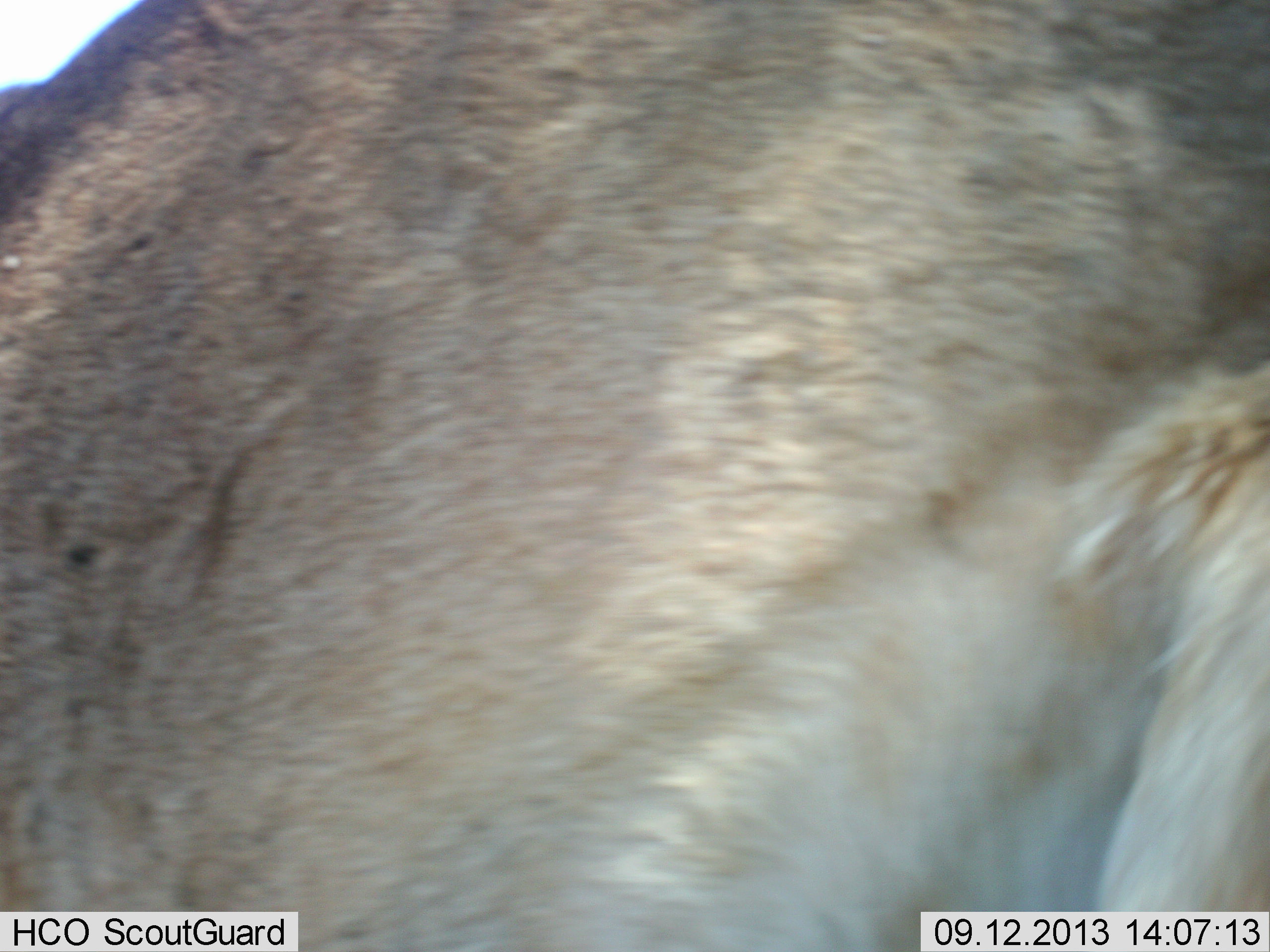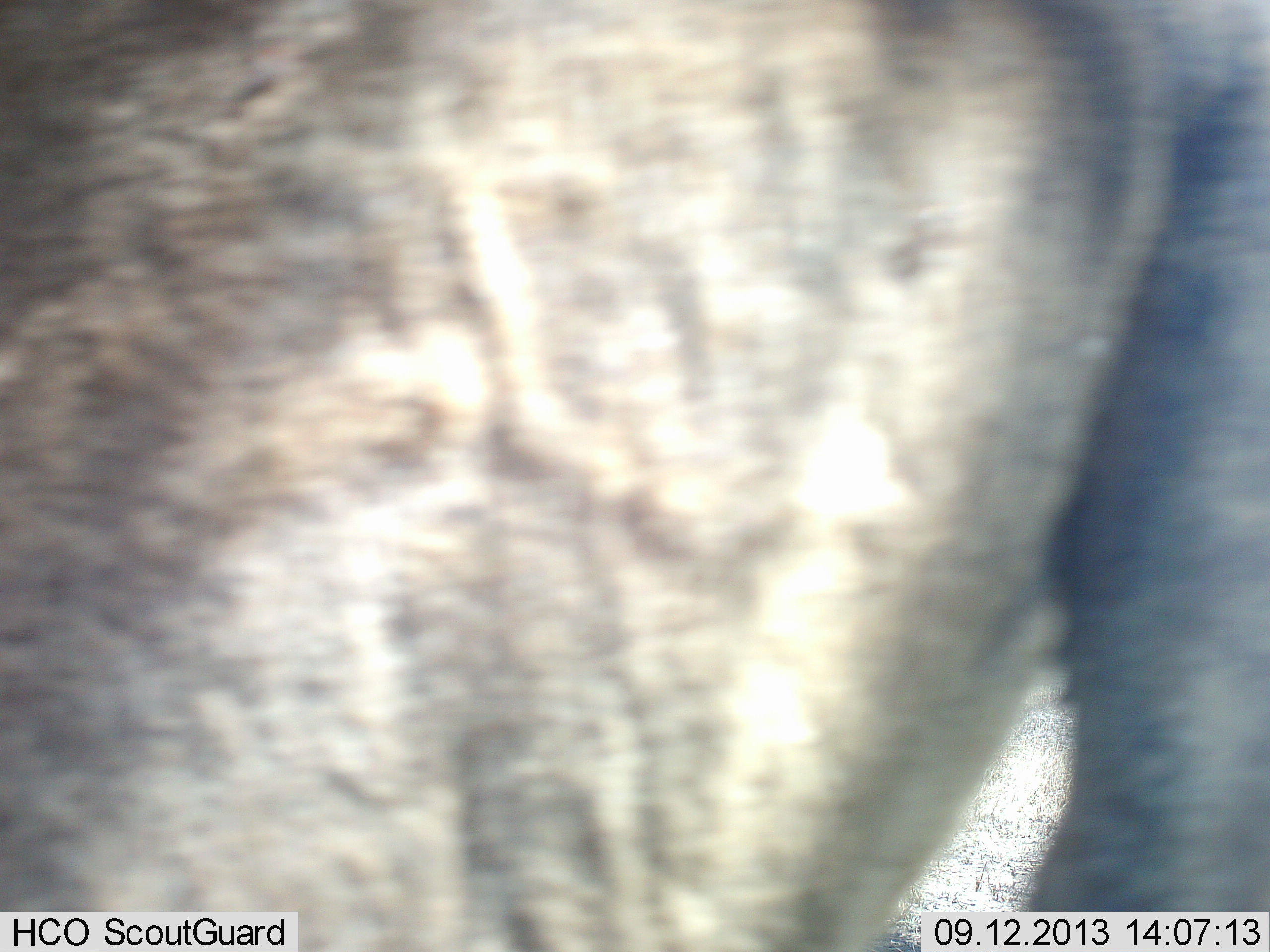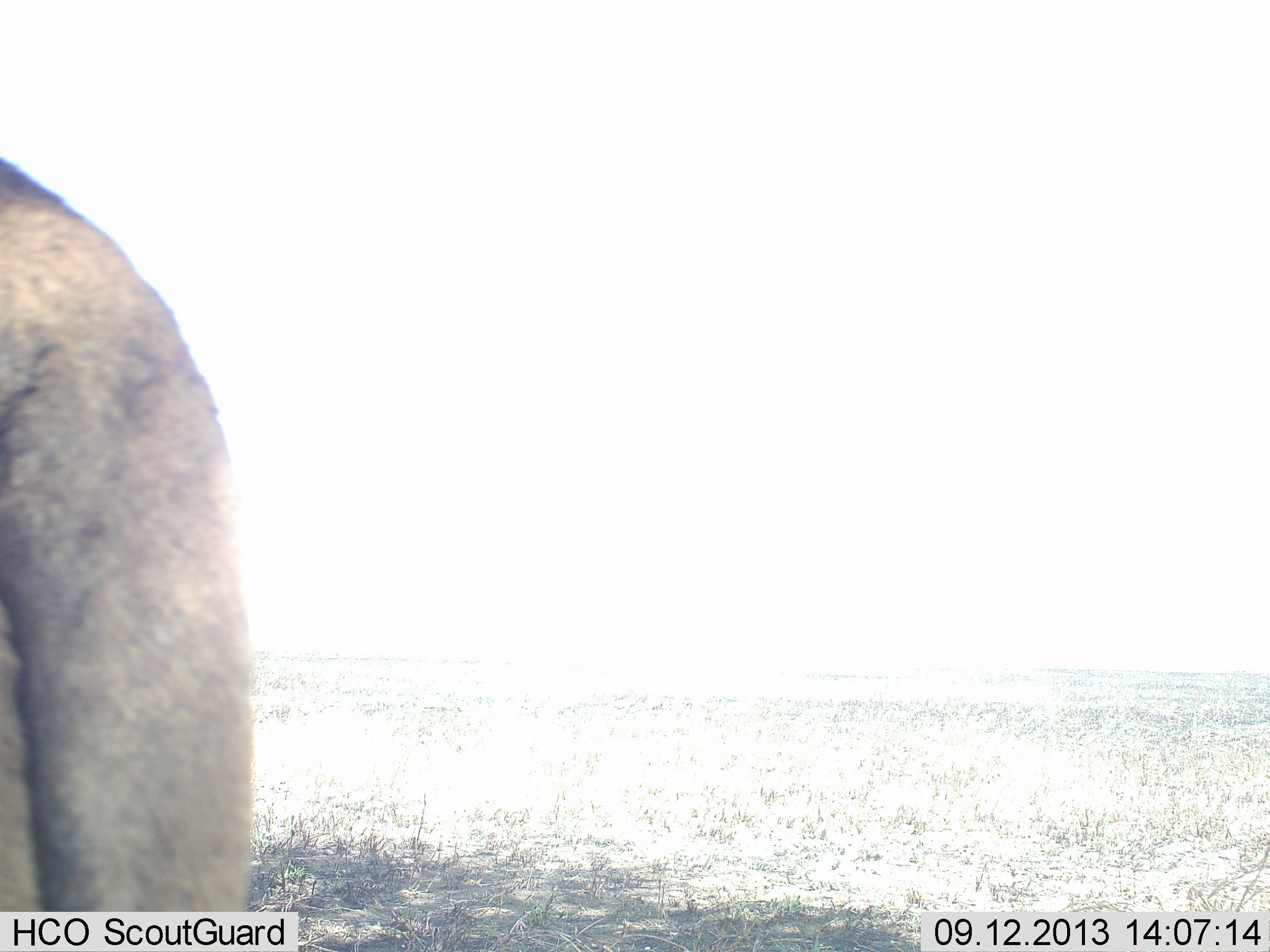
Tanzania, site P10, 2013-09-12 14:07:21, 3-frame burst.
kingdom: Animalia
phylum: Chordata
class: Mammalia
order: Carnivora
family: Felidae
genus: Panthera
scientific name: Panthera leo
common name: lion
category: lionfemale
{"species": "lionfemale (lion) (Panthera leo)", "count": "1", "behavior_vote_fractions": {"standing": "8%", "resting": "8%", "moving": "85%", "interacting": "0%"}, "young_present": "0%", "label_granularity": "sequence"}